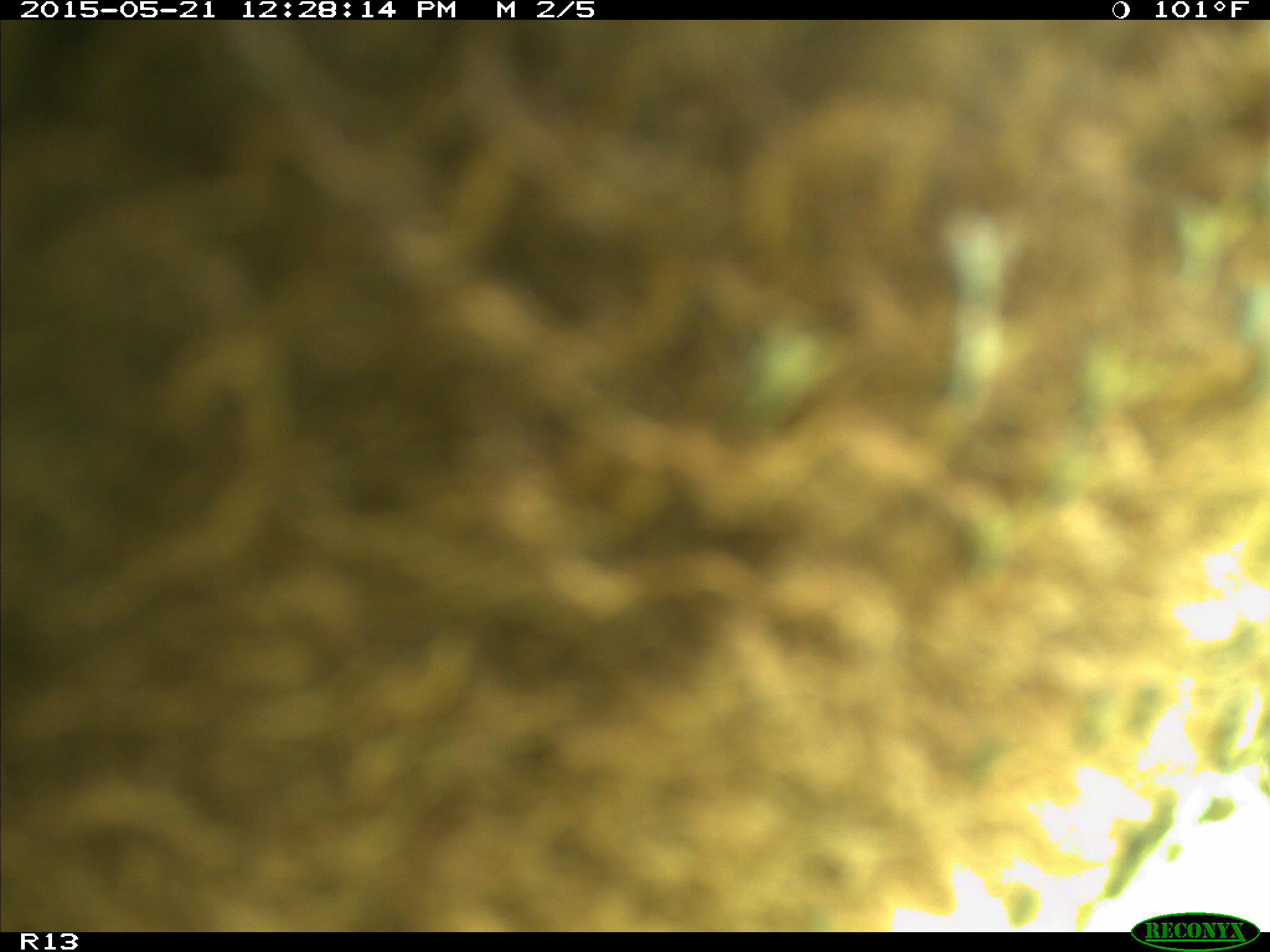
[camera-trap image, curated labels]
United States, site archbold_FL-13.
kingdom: Animalia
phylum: Chordata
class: Mammalia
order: Artiodactyla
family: Bovidae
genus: Bos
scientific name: Bos taurus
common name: domestic cow